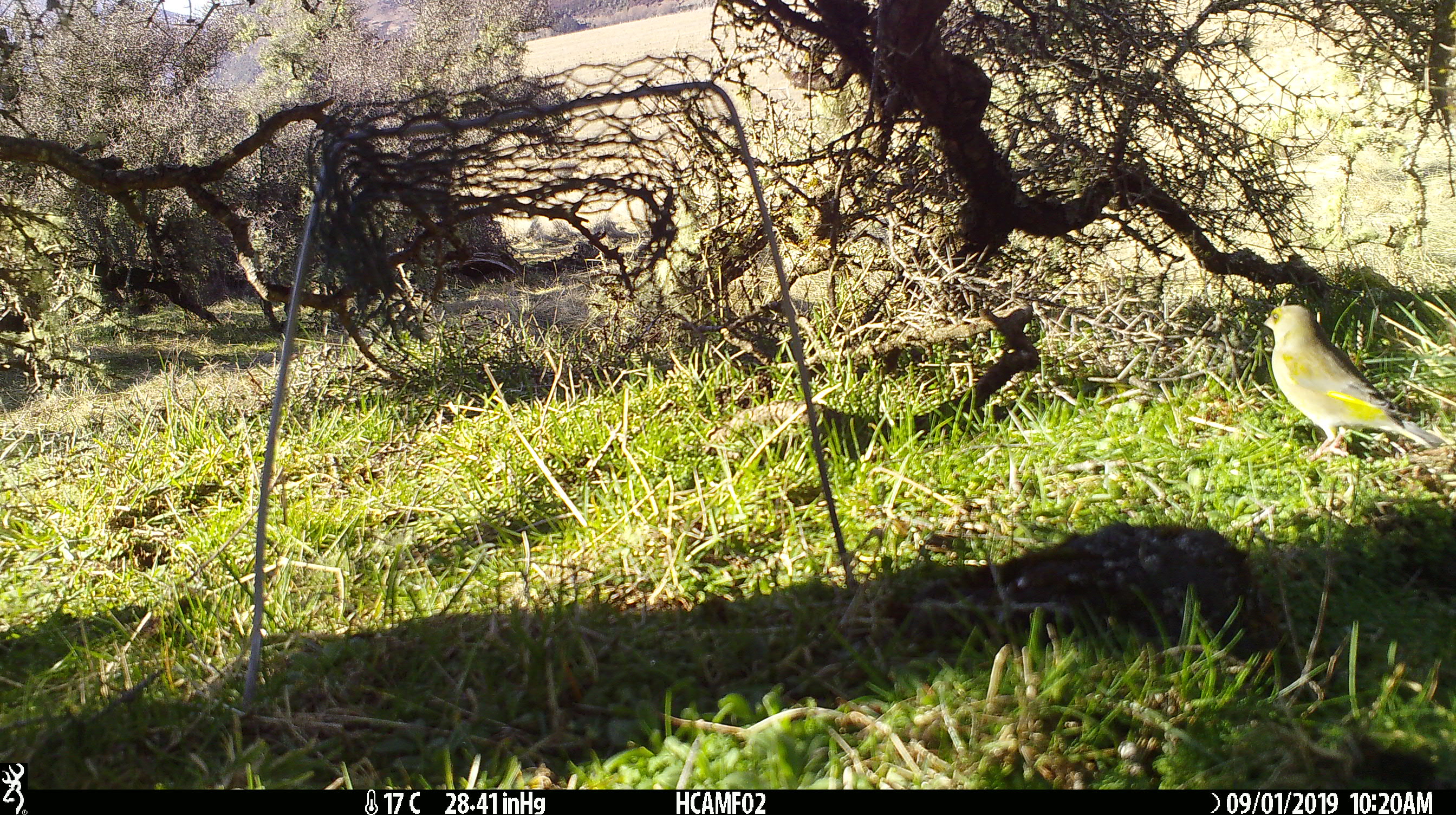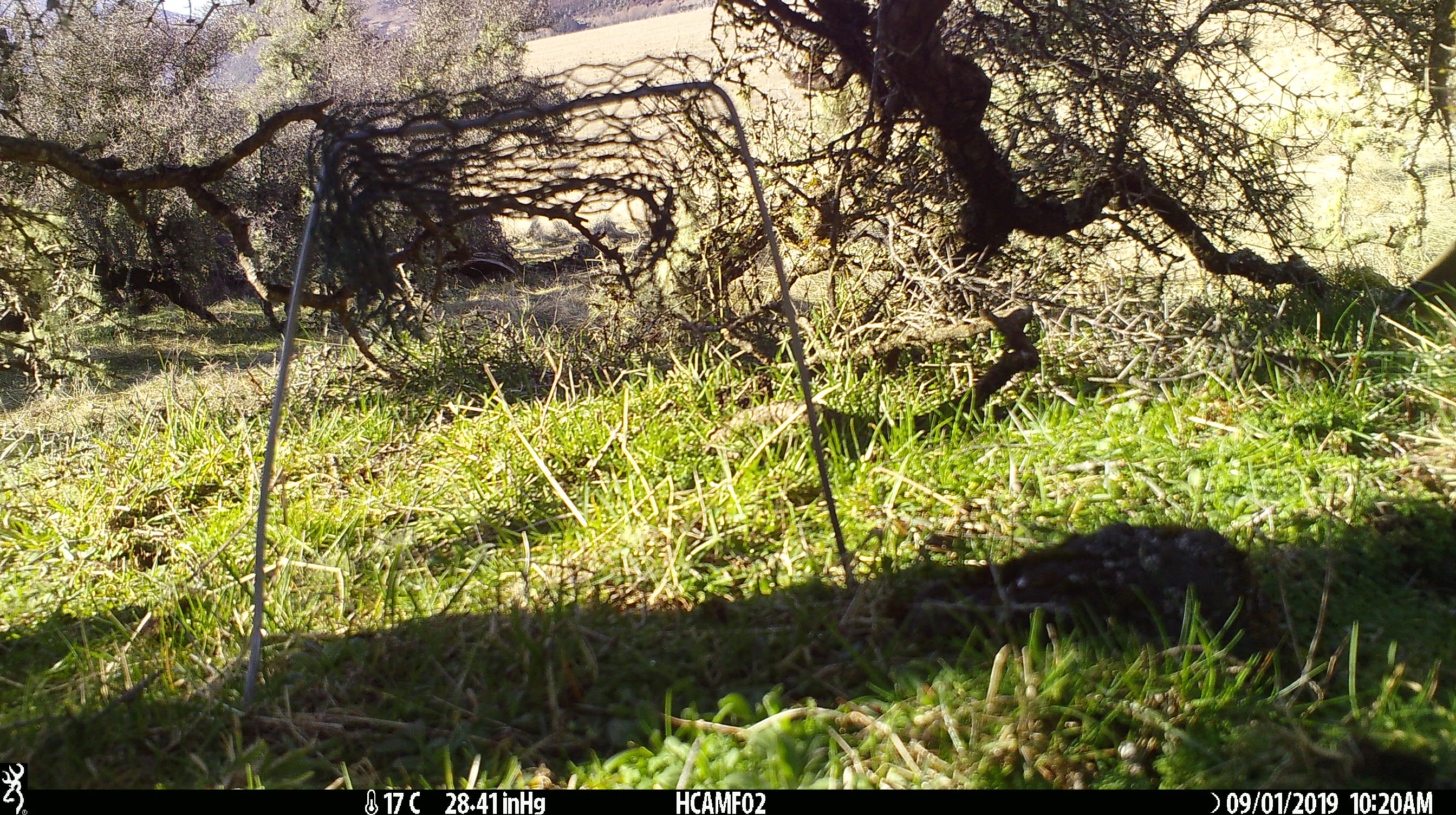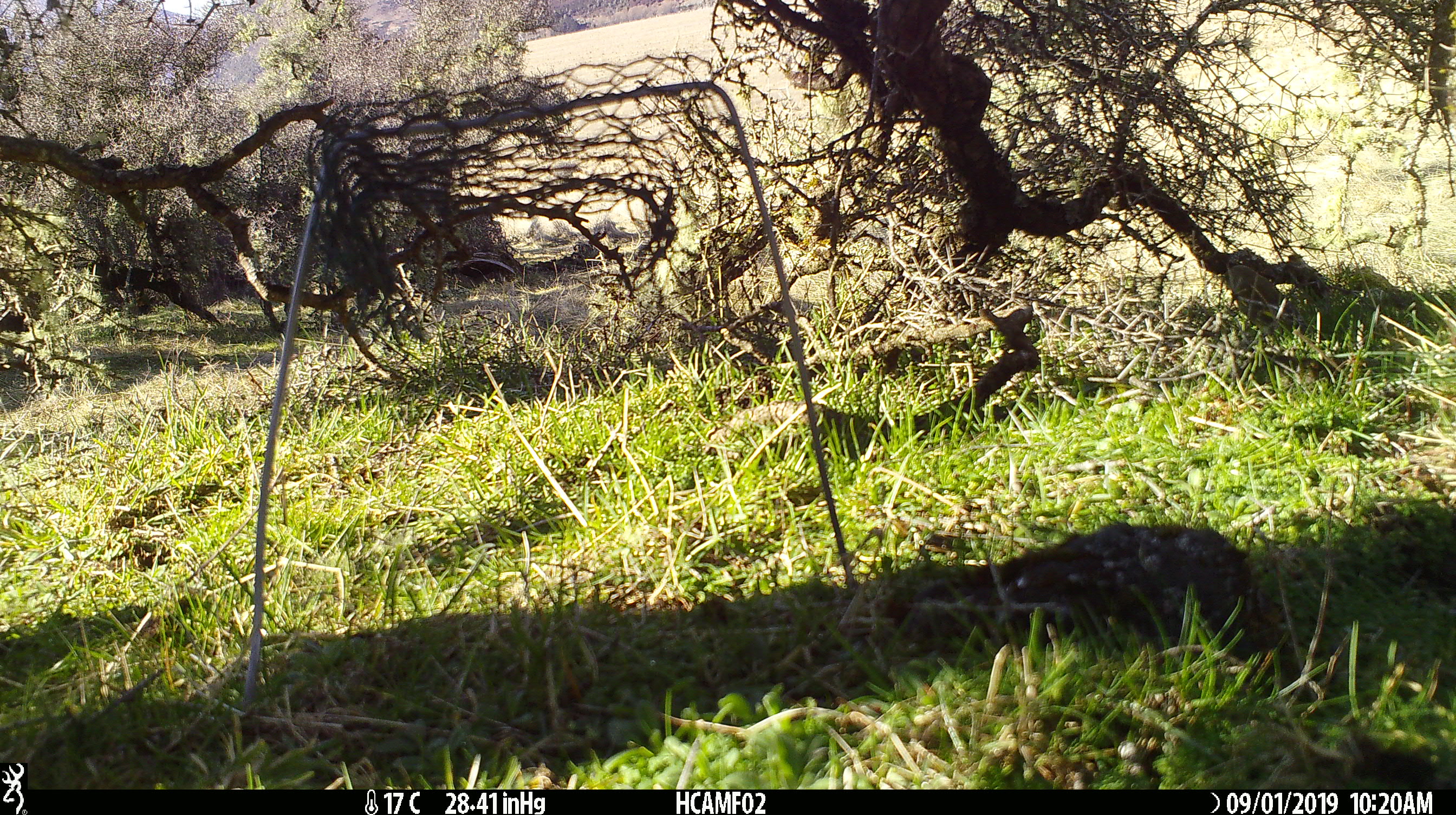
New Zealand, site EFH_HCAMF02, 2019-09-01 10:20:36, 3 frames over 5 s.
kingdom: Animalia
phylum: Chordata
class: Aves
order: Passeriformes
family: Fringillidae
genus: Chloris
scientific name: Chloris chloris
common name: greenfinch